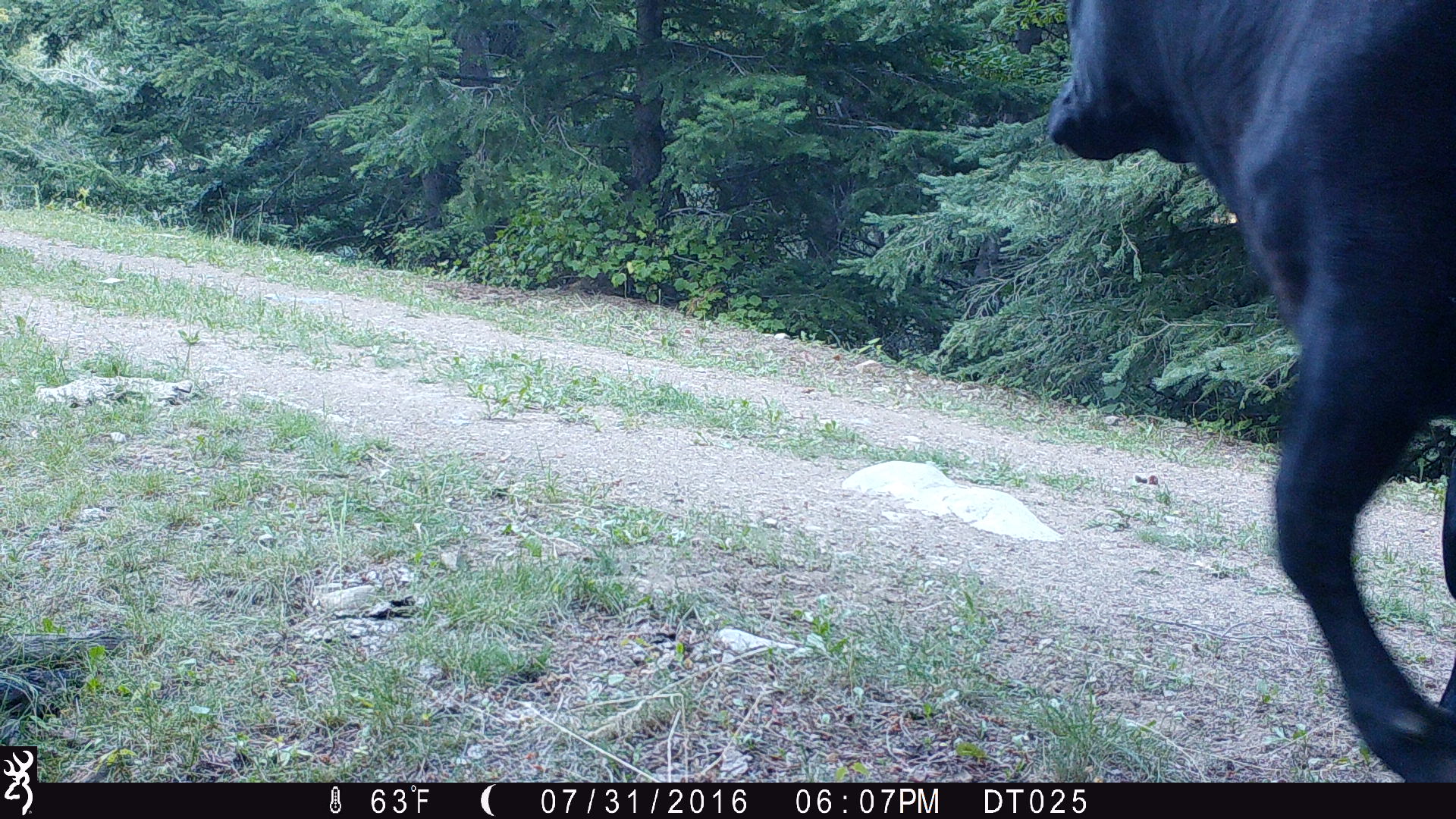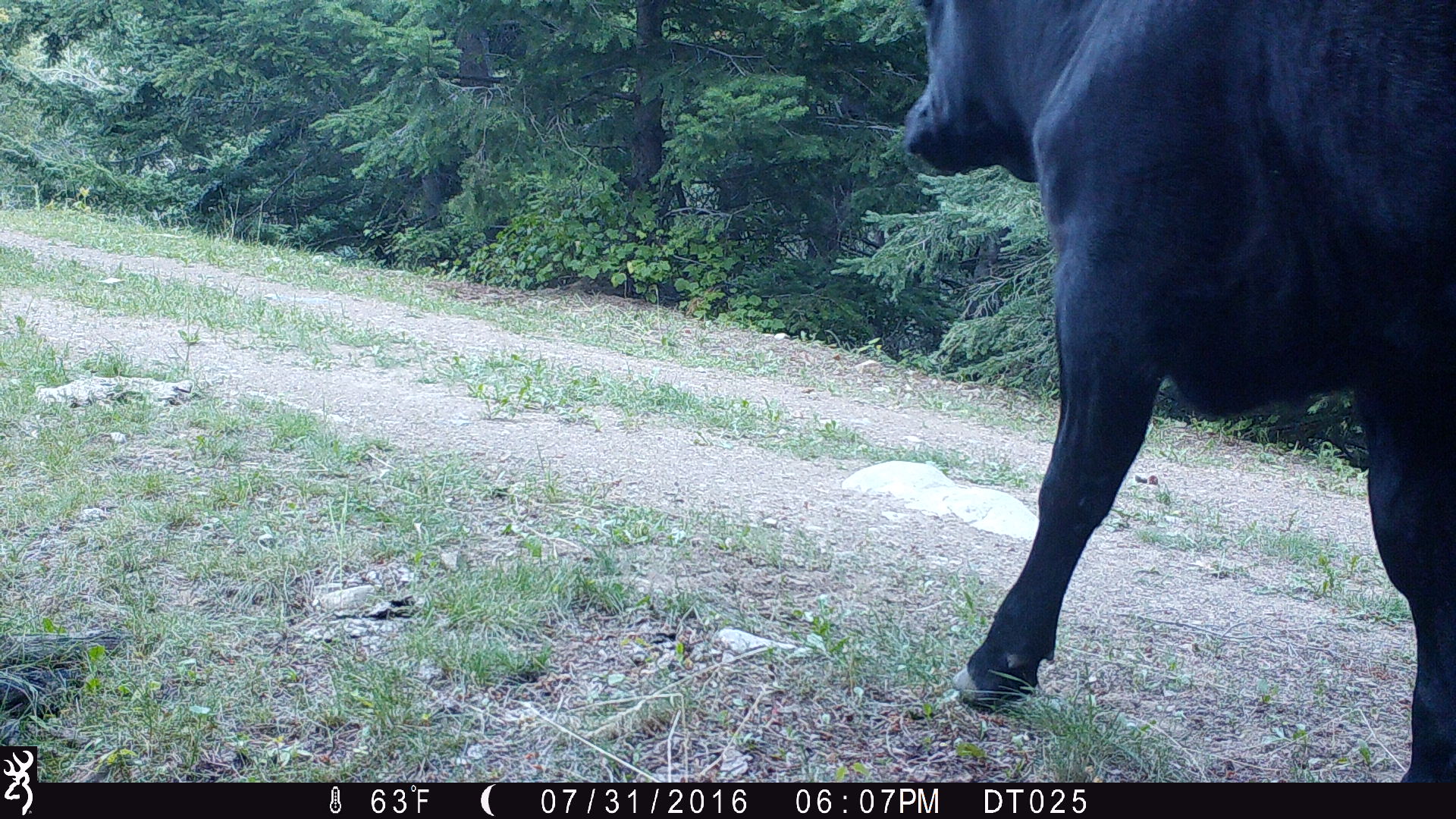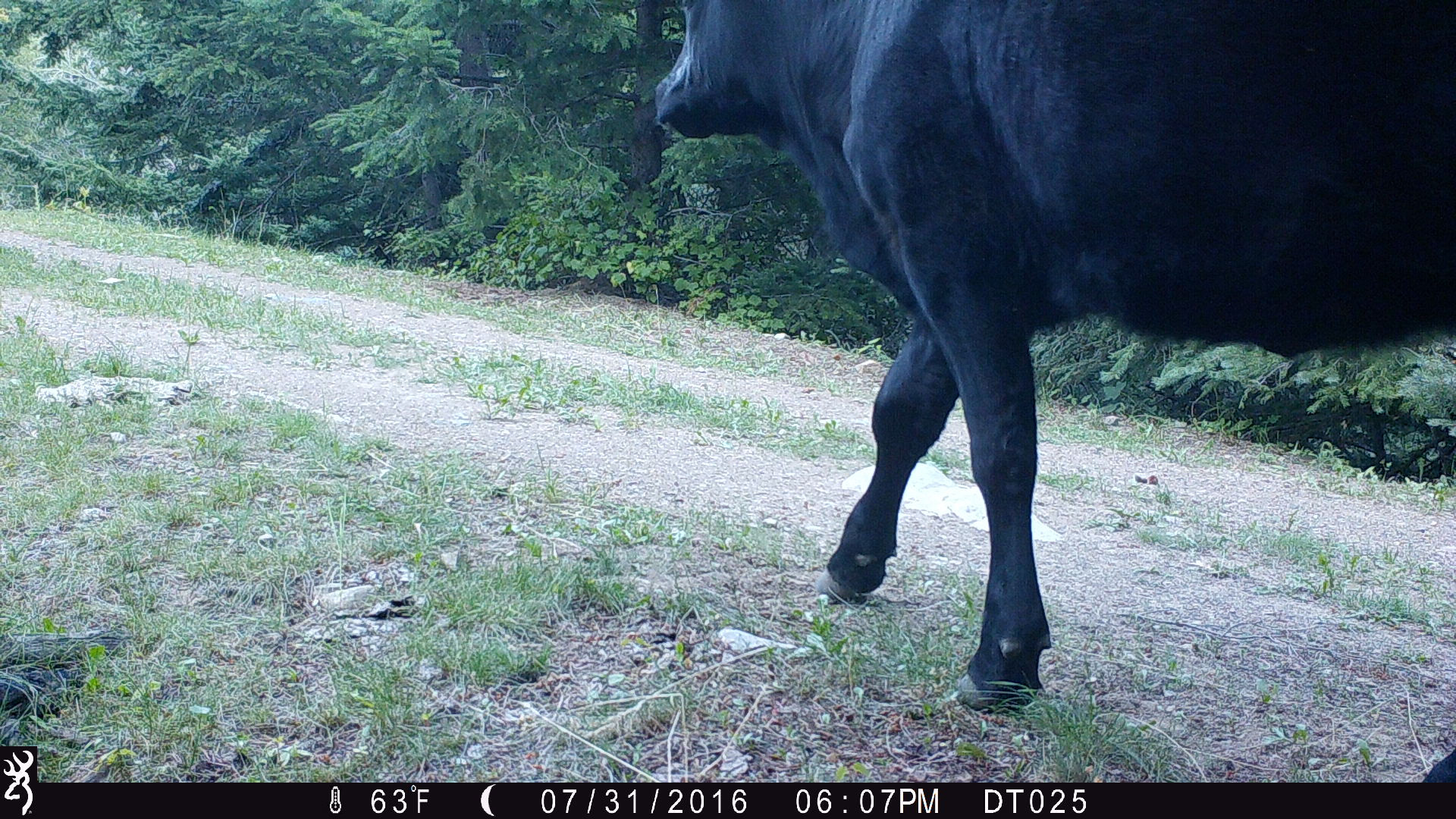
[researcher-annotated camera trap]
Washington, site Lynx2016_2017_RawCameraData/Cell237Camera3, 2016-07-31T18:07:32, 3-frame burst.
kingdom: Animalia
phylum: Chordata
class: Mammalia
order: Artiodactyla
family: Bovidae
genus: Bos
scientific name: Bos taurus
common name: domestic cattle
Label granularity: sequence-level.